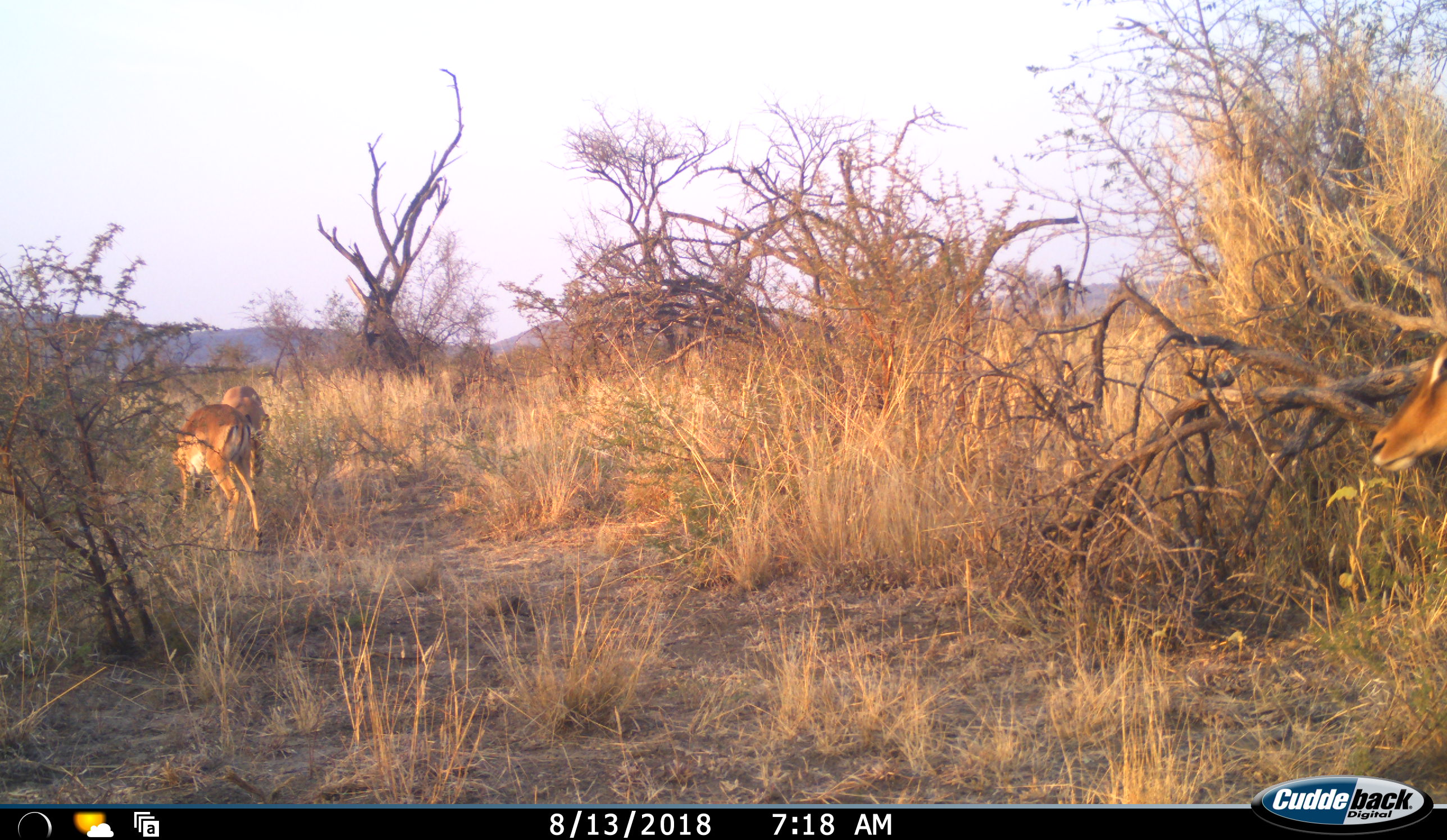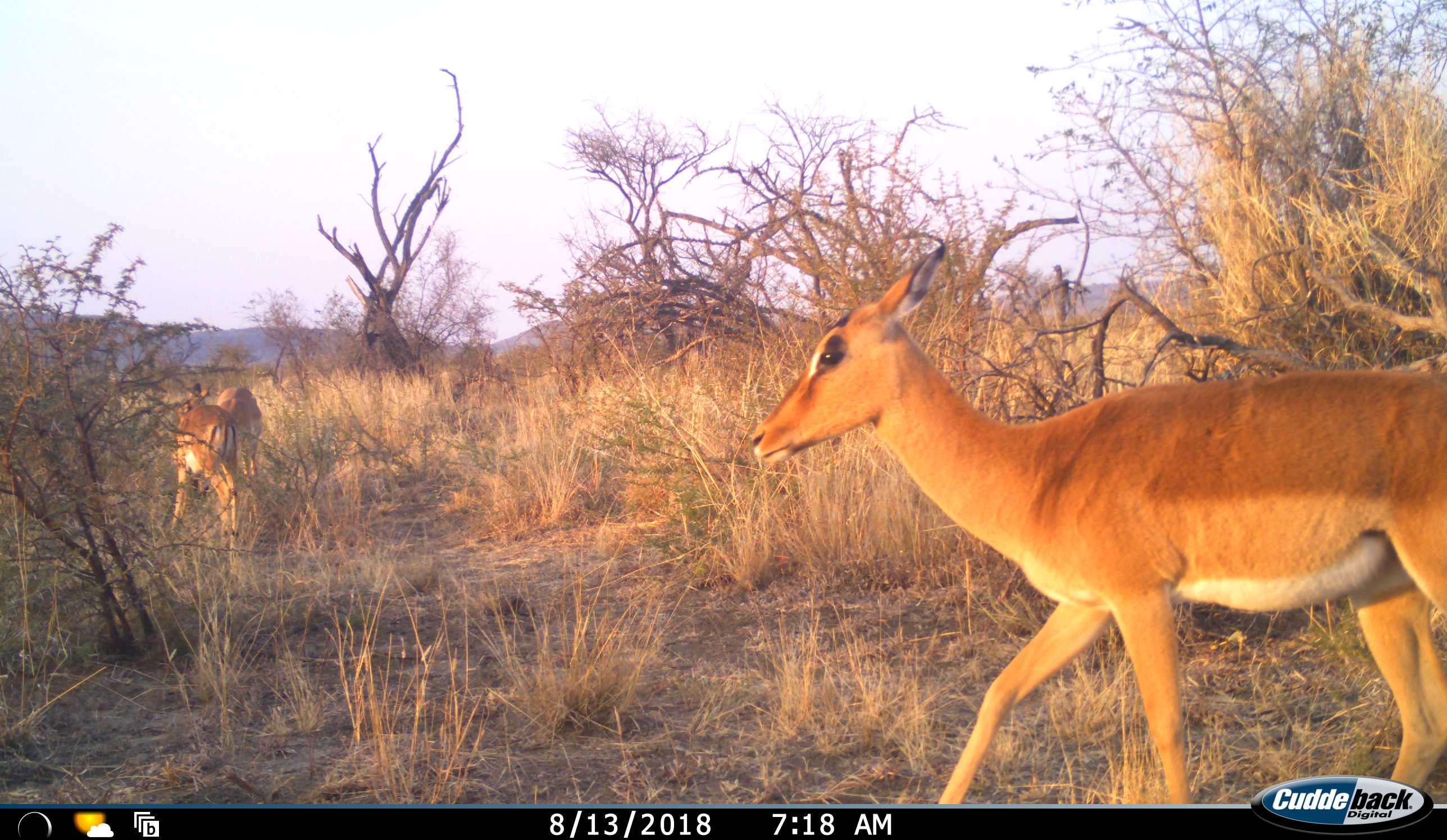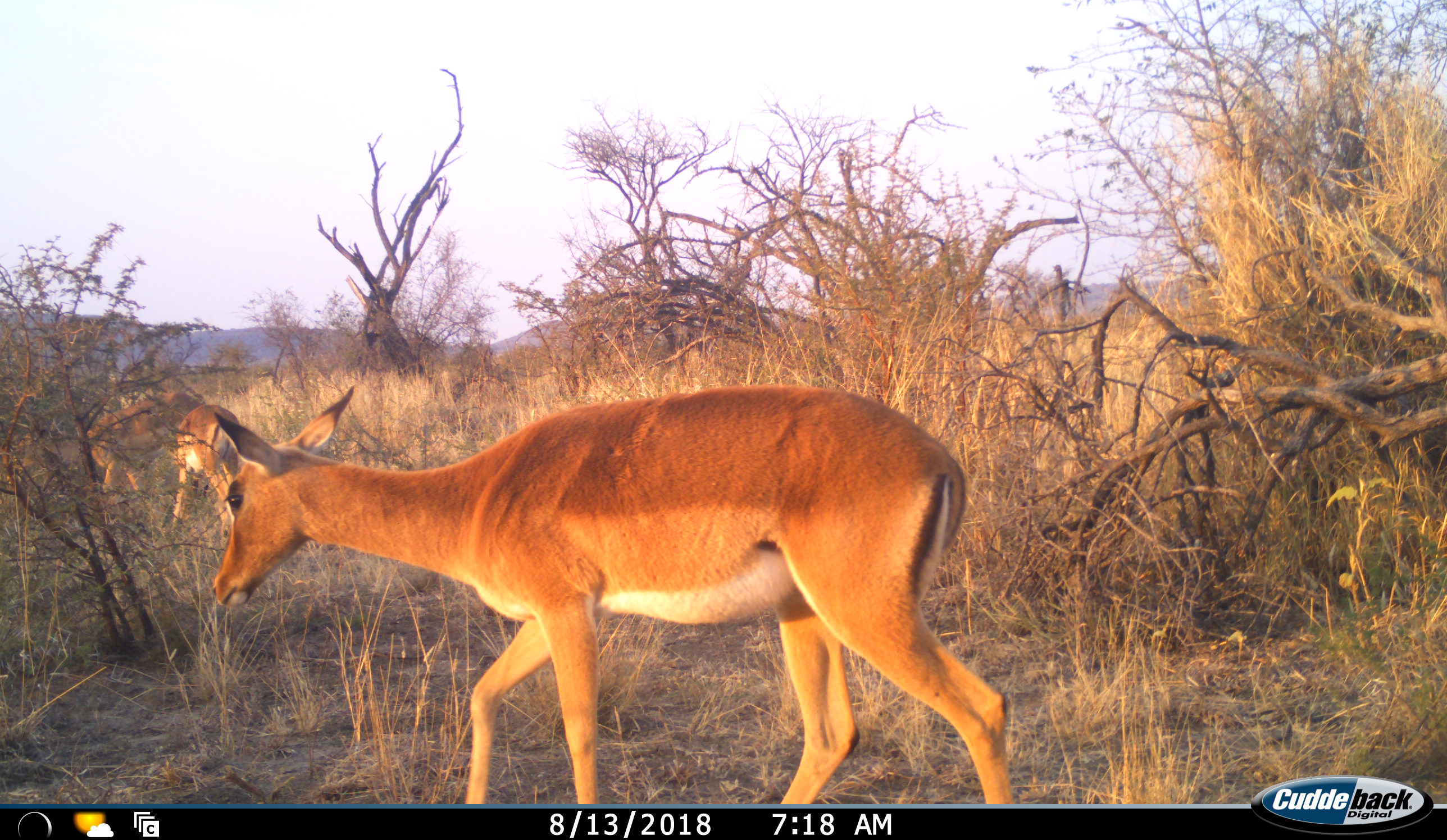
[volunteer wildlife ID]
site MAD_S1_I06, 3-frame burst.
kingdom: Animalia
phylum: Chordata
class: Mammalia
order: Artiodactyla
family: Bovidae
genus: Aepyceros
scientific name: Aepyceros melampus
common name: impala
Impala (Aepyceros melampus), count 3. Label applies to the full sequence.